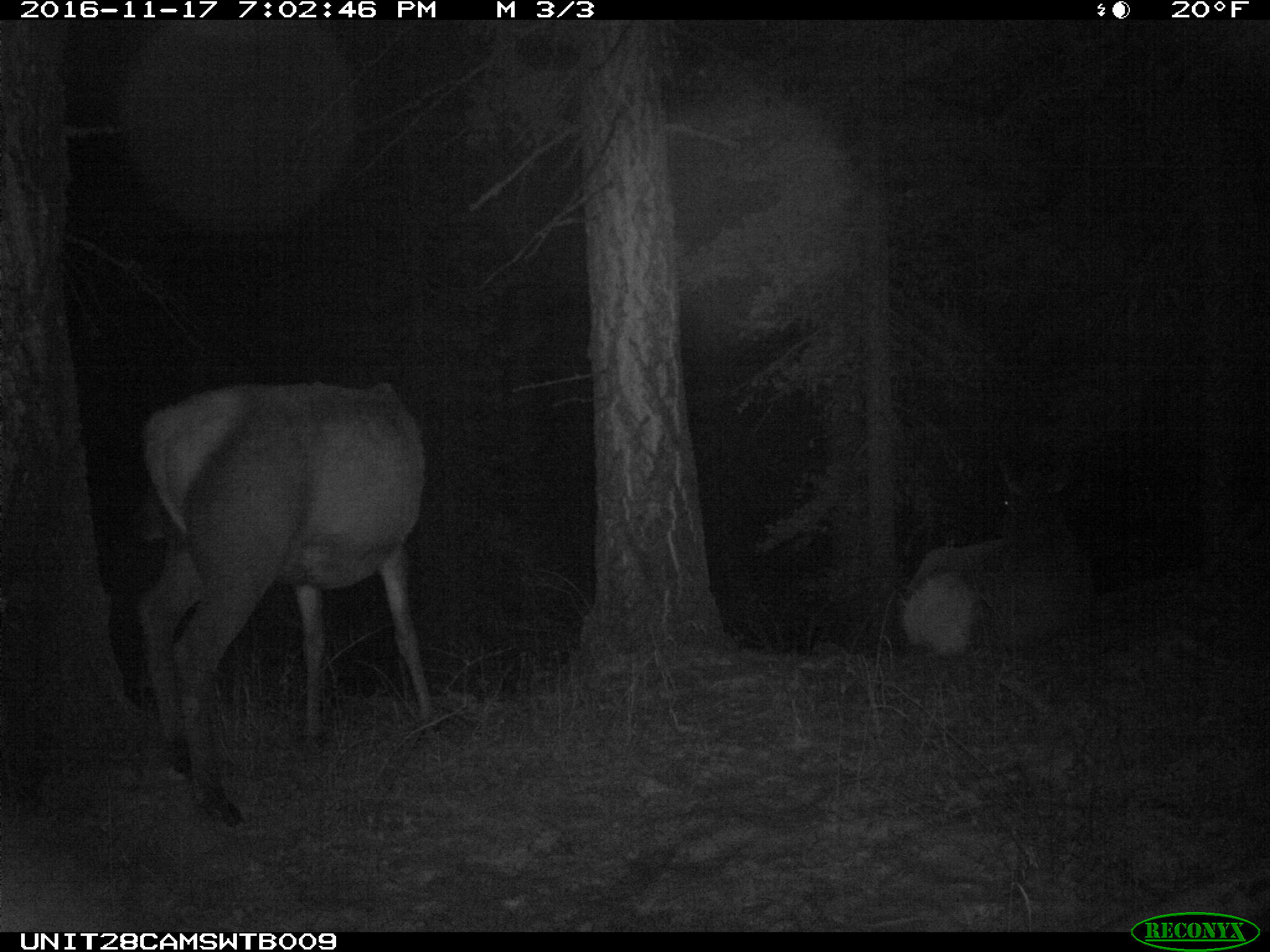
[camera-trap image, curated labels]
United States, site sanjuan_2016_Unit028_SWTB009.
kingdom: Animalia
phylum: Chordata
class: Mammalia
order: Artiodactyla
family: Cervidae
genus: Cervus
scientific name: Cervus elaphus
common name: red deer